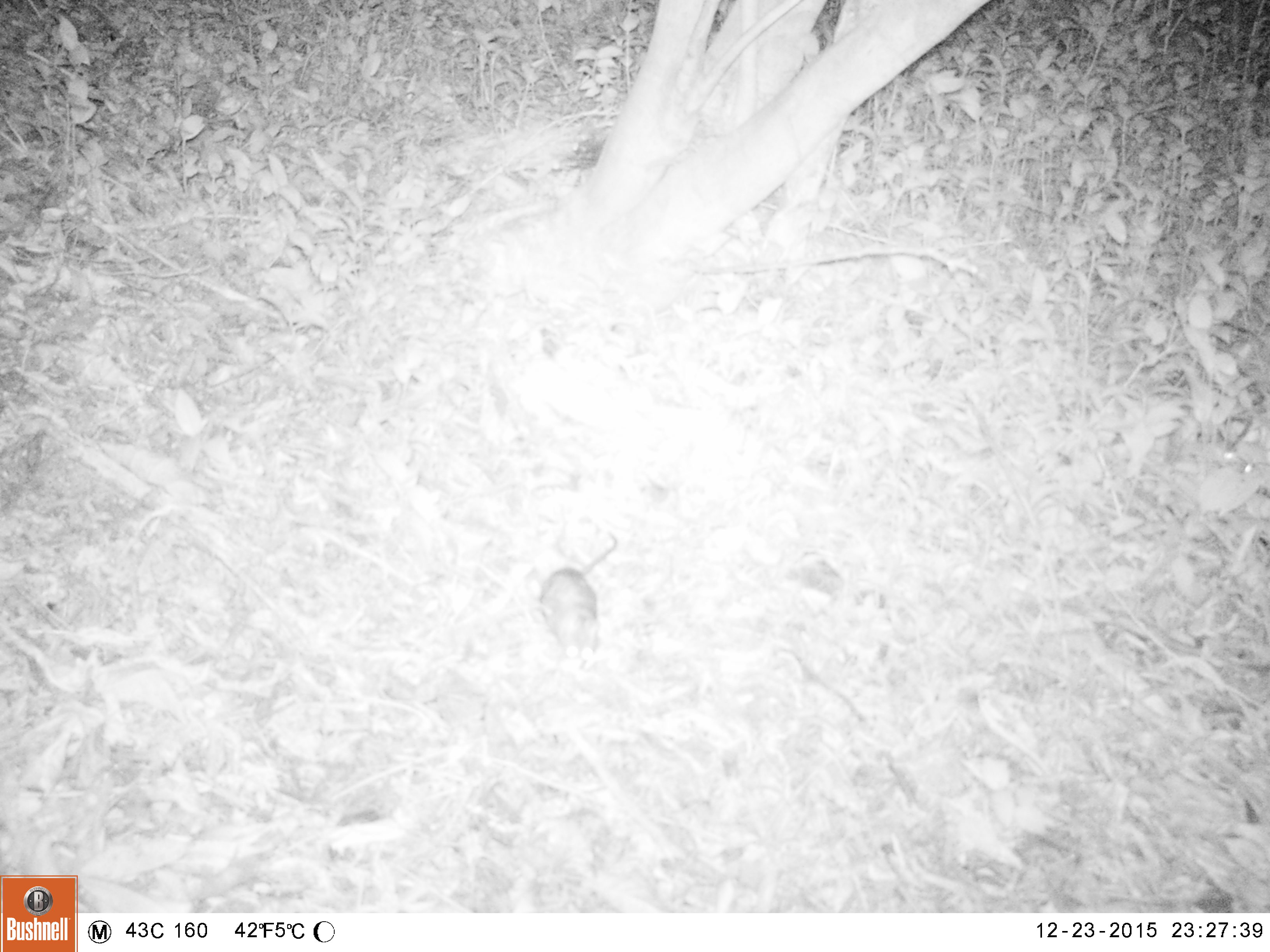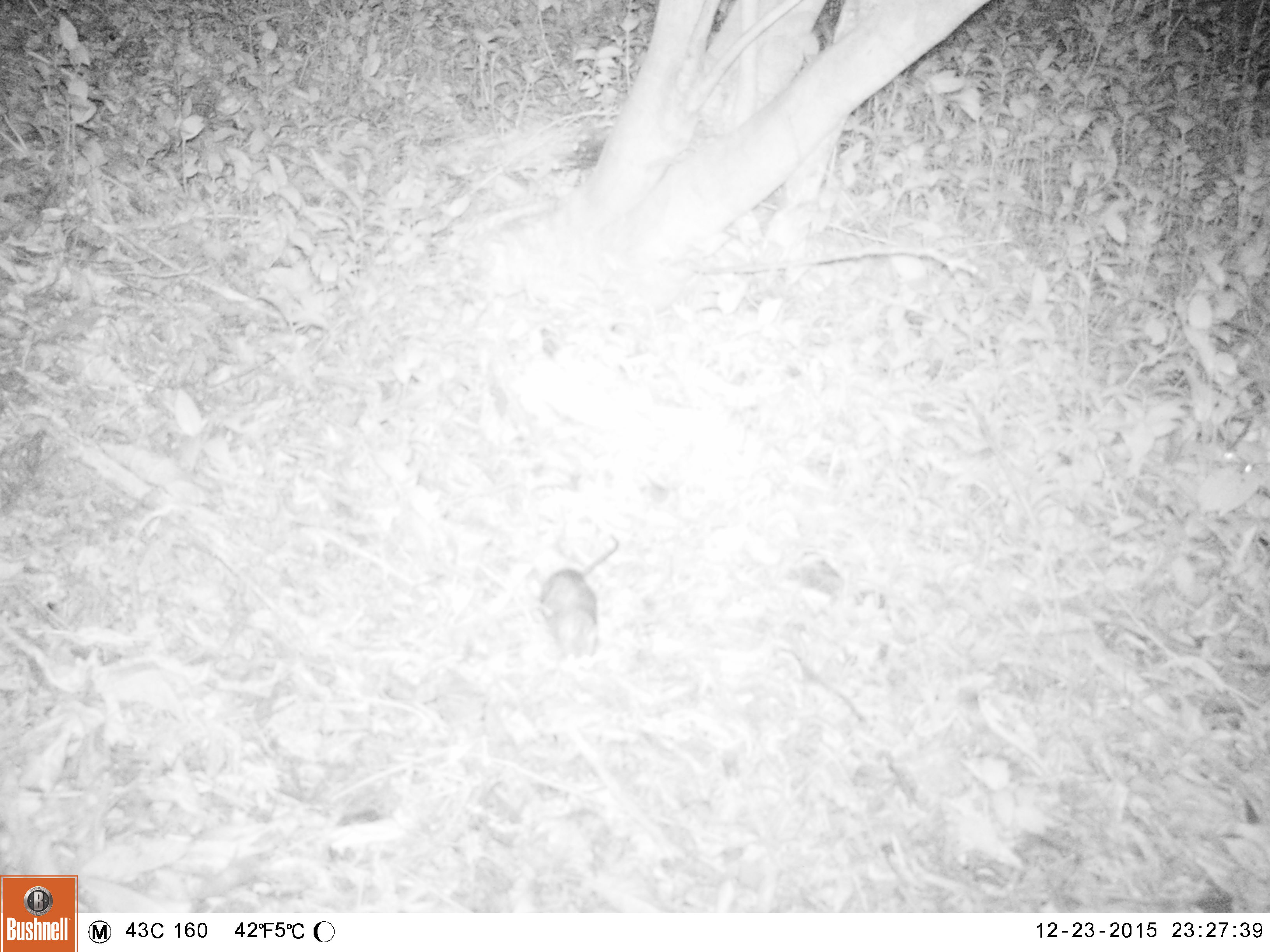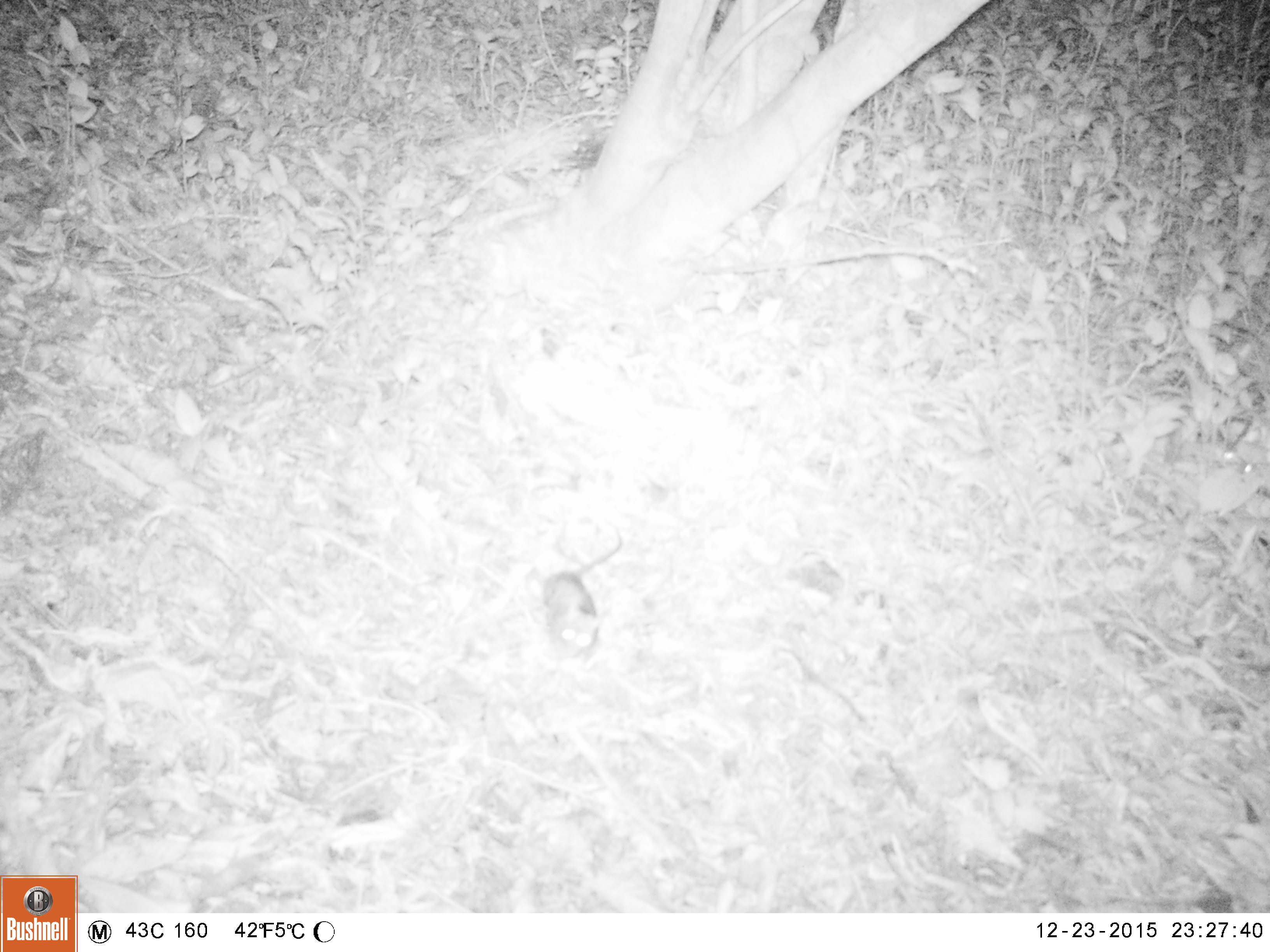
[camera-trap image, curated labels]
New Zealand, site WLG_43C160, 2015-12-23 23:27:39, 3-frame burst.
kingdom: Animalia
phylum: Chordata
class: Mammalia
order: Rodentia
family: Muridae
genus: Rattus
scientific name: Rattus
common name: rat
Rat (Rattus).